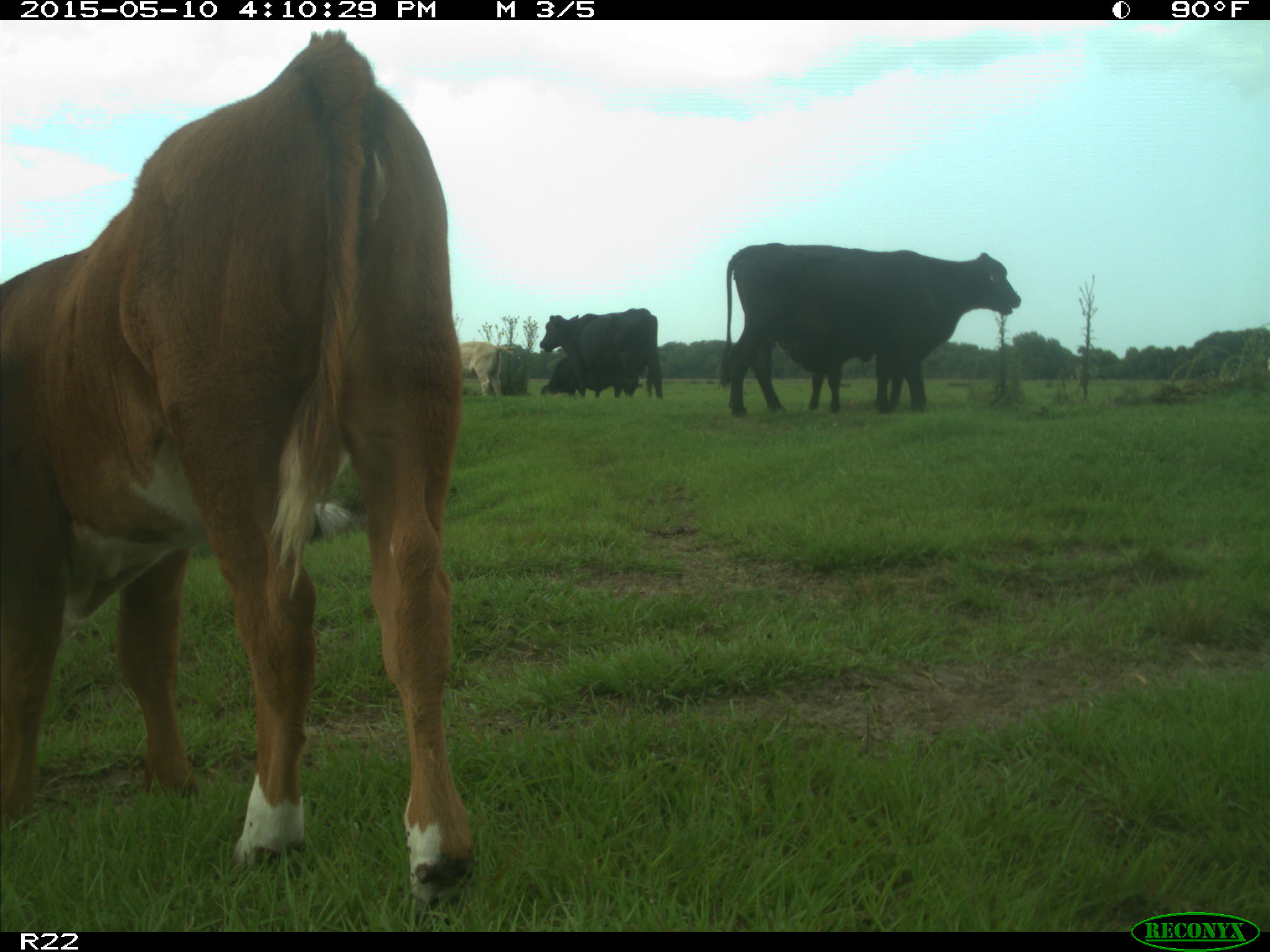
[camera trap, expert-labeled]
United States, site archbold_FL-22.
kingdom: Animalia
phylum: Chordata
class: Mammalia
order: Artiodactyla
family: Bovidae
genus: Bos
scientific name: Bos taurus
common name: domestic cow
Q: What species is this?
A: Bos taurus (domestic cow).